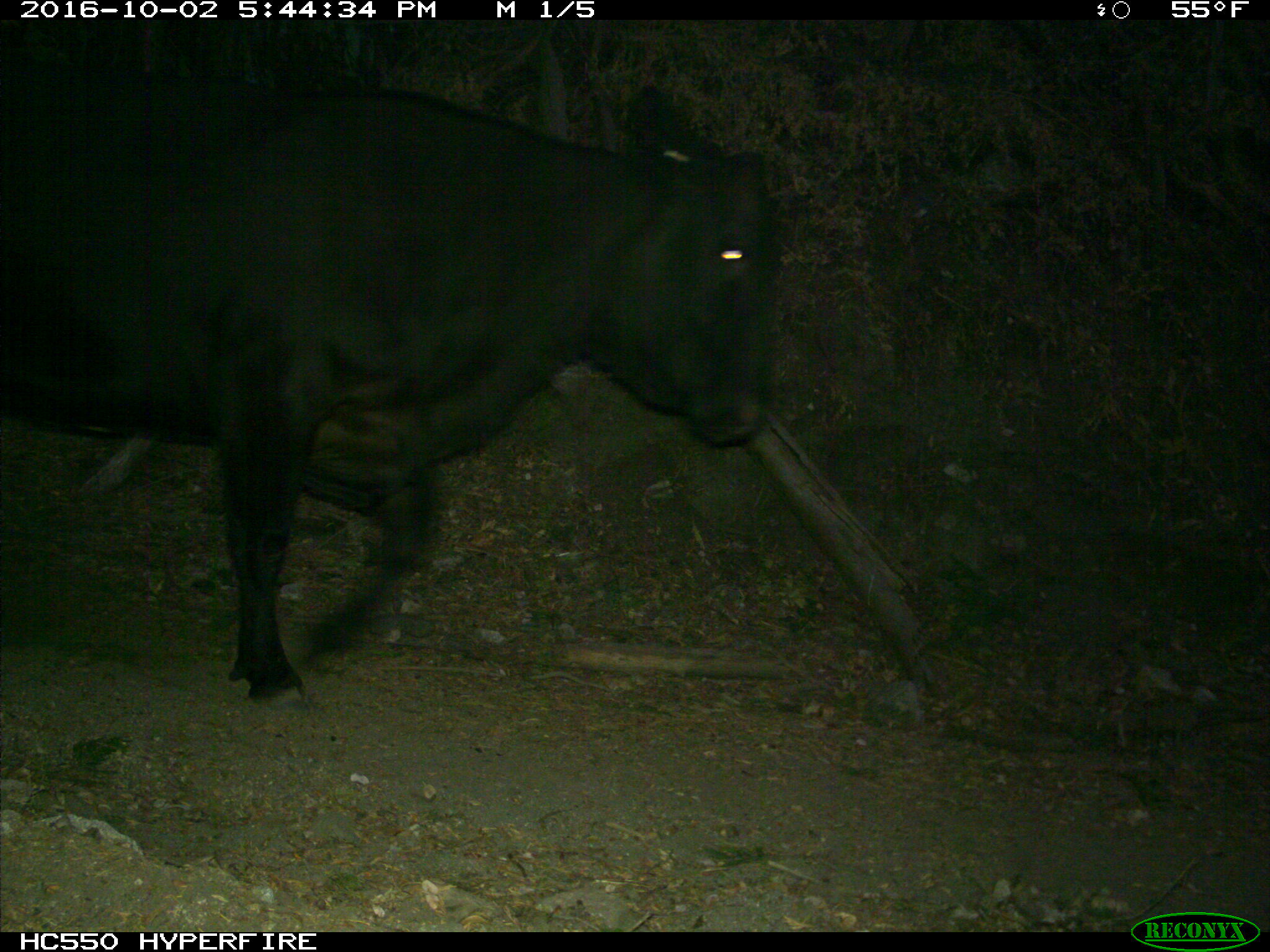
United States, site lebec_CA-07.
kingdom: Animalia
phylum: Chordata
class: Mammalia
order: Artiodactyla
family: Bovidae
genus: Bos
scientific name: Bos taurus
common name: domestic cow